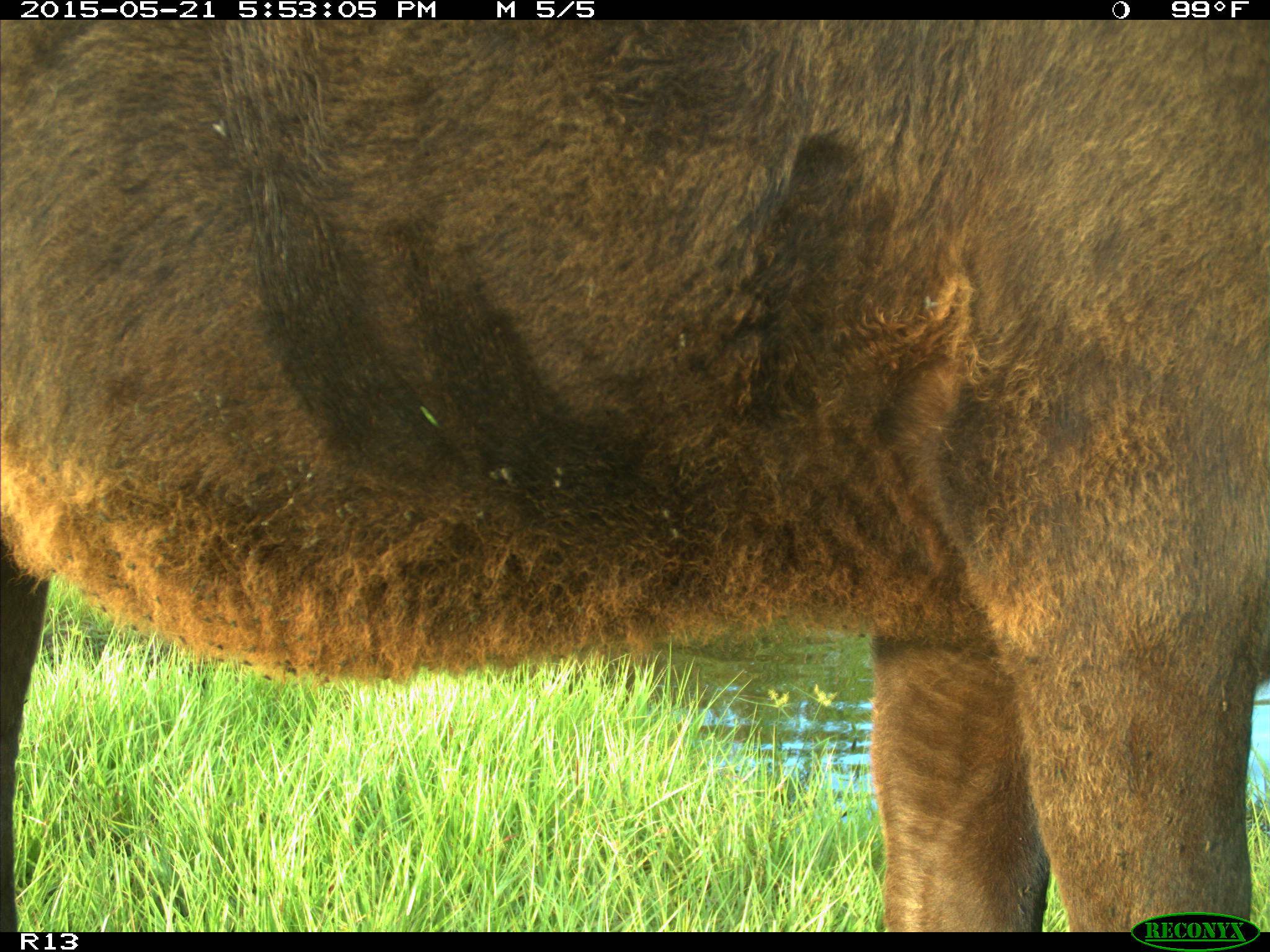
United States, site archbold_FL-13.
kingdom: Animalia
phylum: Chordata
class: Mammalia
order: Artiodactyla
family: Bovidae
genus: Bos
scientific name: Bos taurus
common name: domestic cow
Bos taurus (domestic cow).